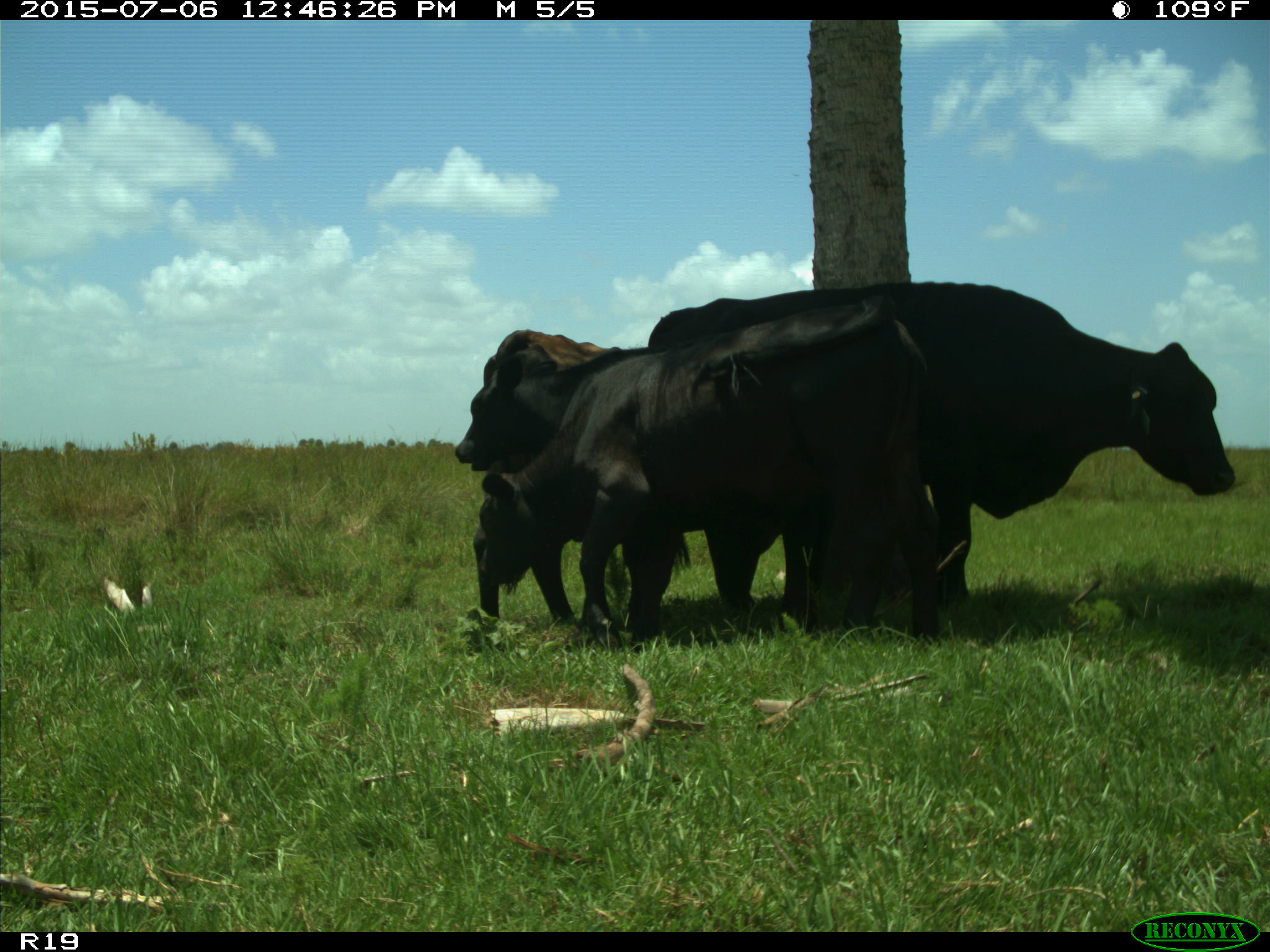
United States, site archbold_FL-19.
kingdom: Animalia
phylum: Chordata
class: Mammalia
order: Artiodactyla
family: Bovidae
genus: Bos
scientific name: Bos taurus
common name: domestic cow